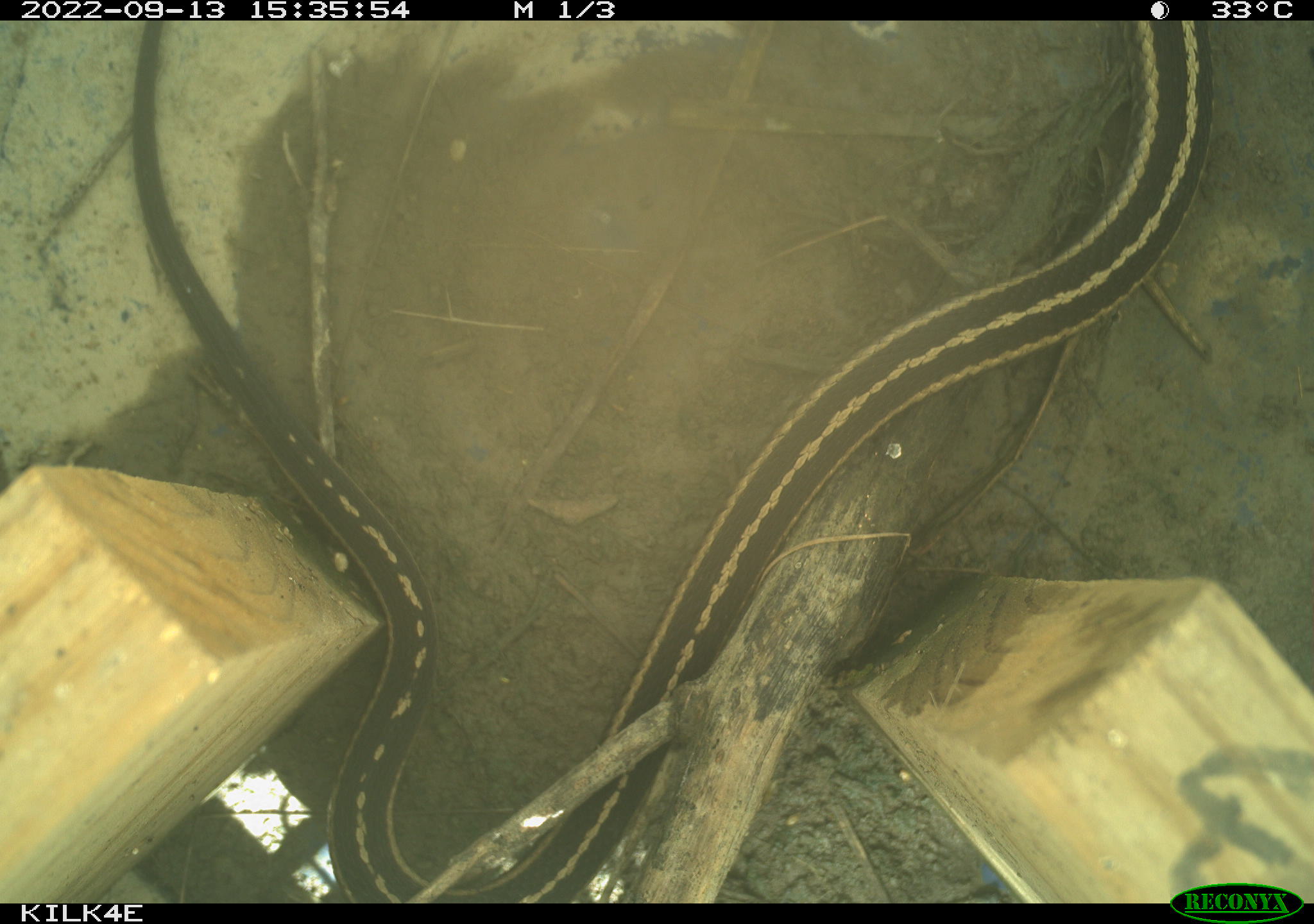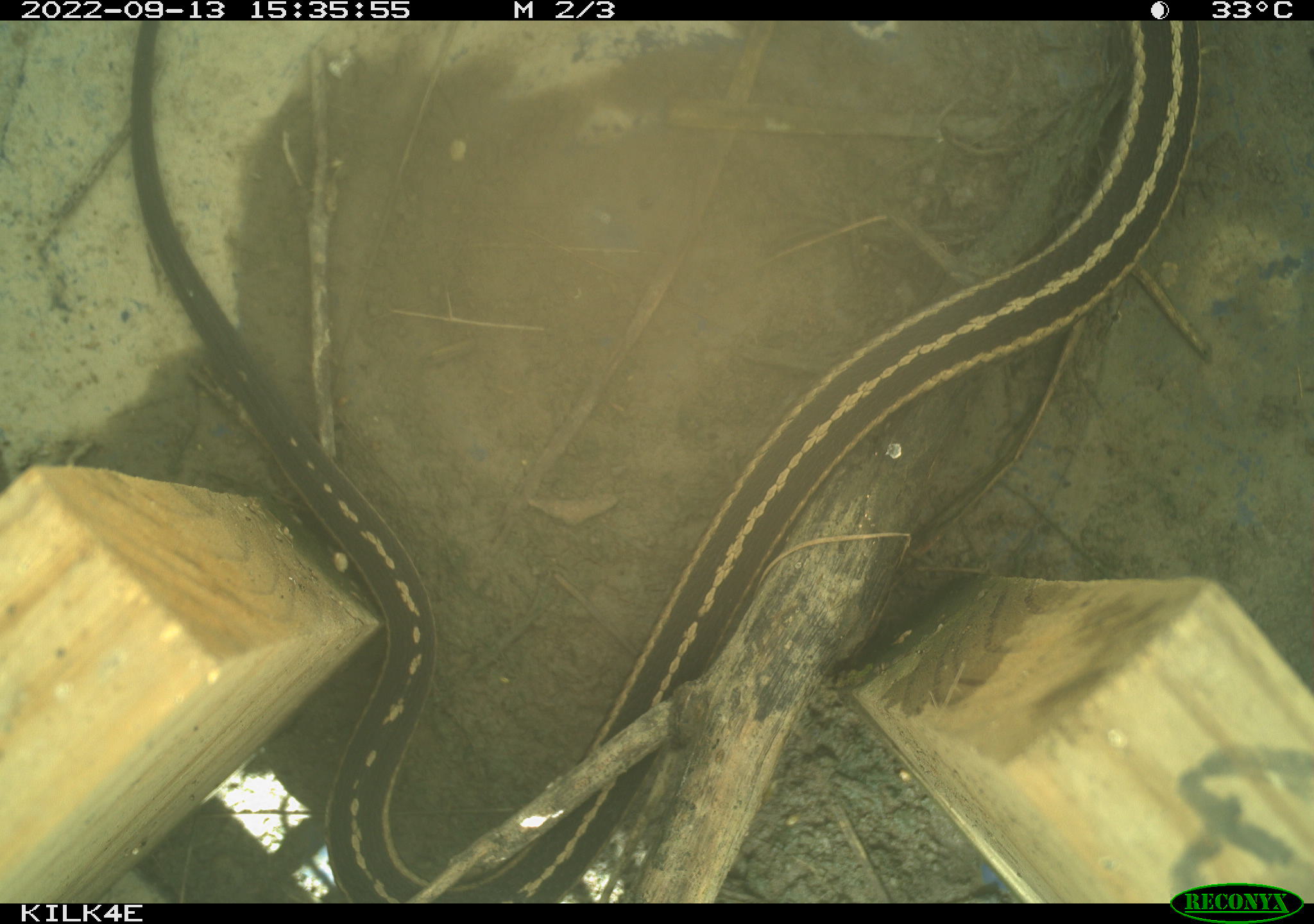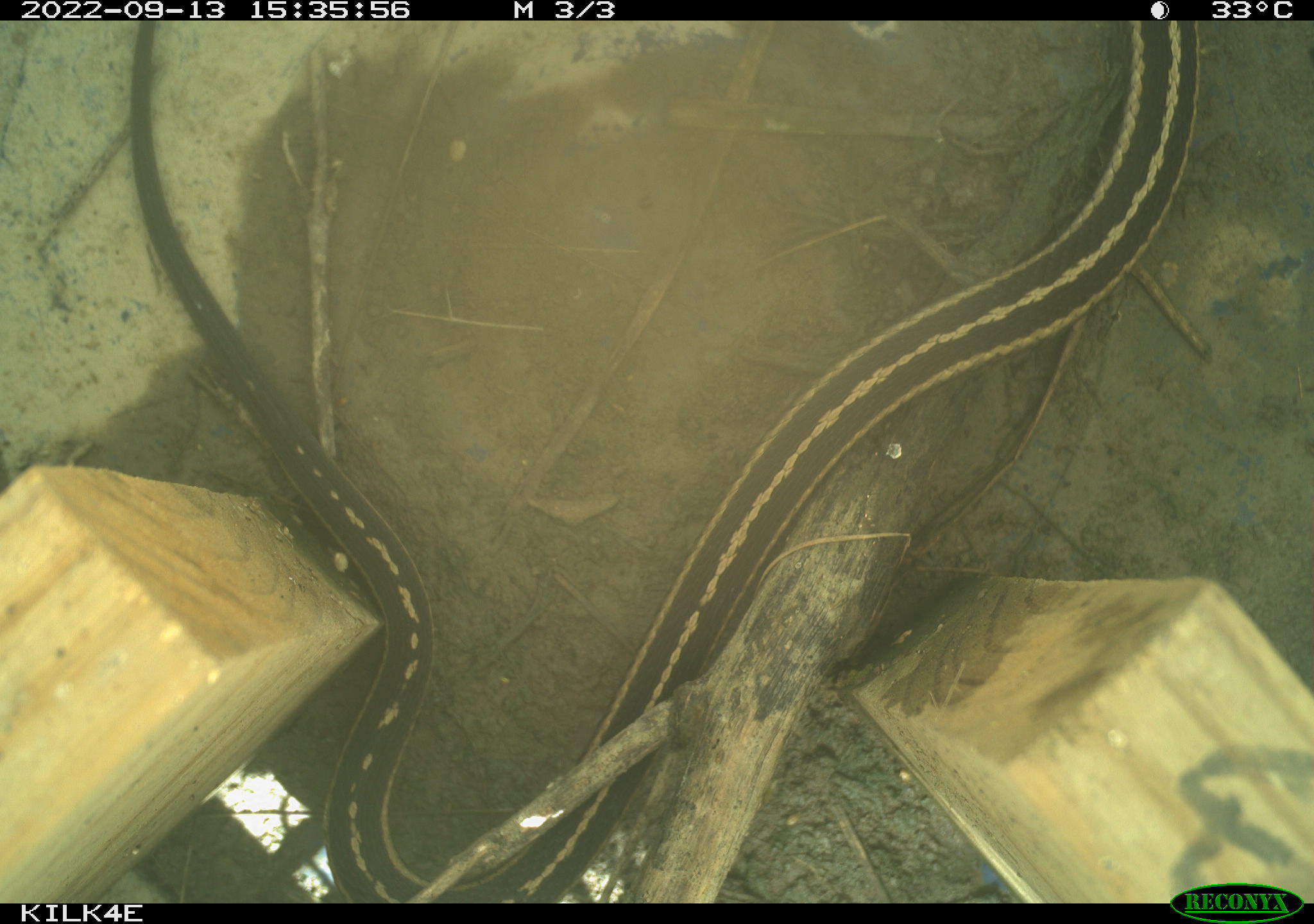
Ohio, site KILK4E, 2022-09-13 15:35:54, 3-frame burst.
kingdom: Animalia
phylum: Chordata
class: Reptilia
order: Squamata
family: Colubridae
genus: Thamnophis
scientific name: Thamnophis sirtalis sirtalis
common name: eastern gartersnake